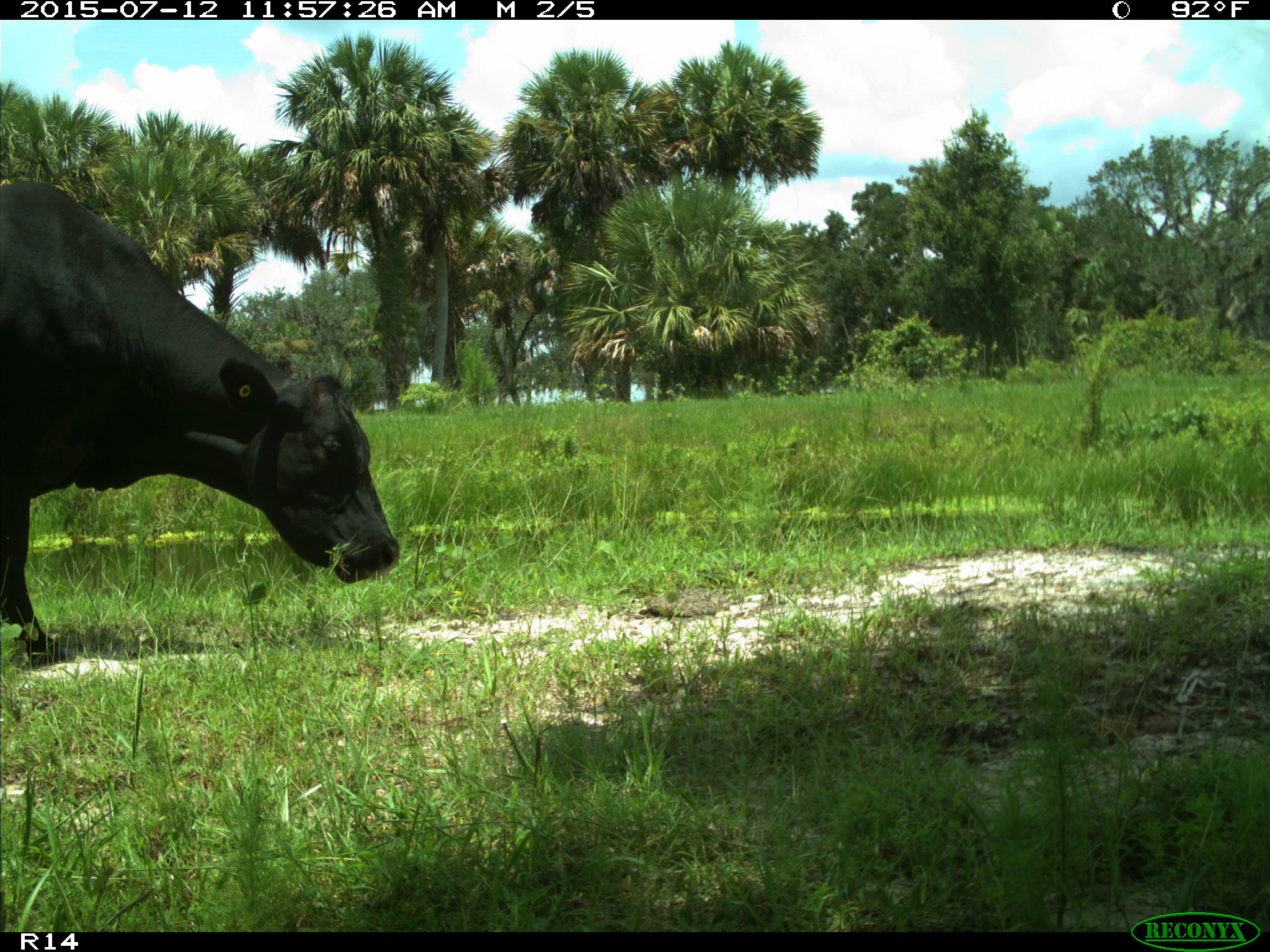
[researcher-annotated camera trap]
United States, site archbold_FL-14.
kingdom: Animalia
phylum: Chordata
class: Mammalia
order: Artiodactyla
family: Bovidae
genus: Bos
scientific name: Bos taurus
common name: domestic cow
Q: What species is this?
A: Bos taurus (domestic cow).